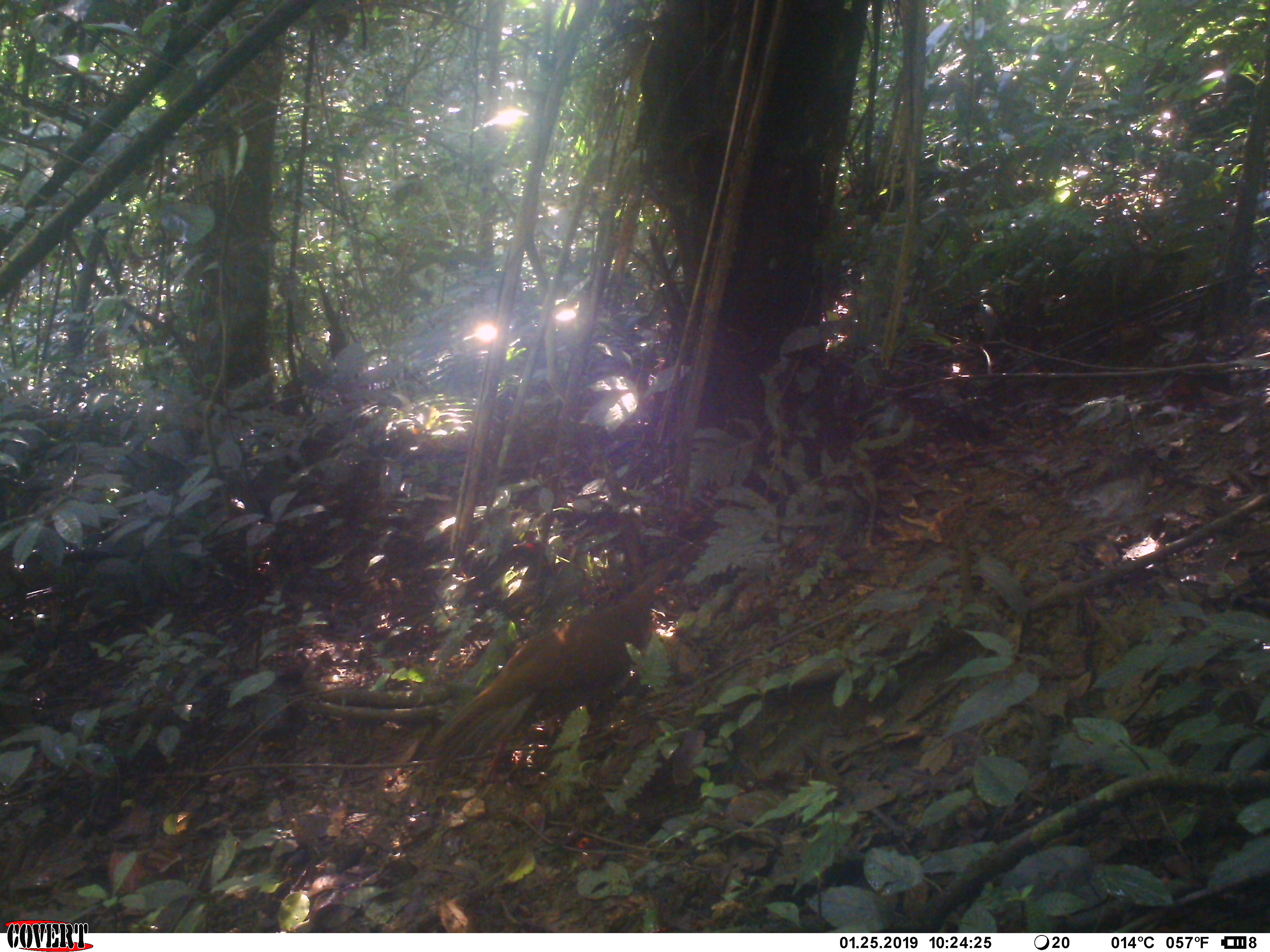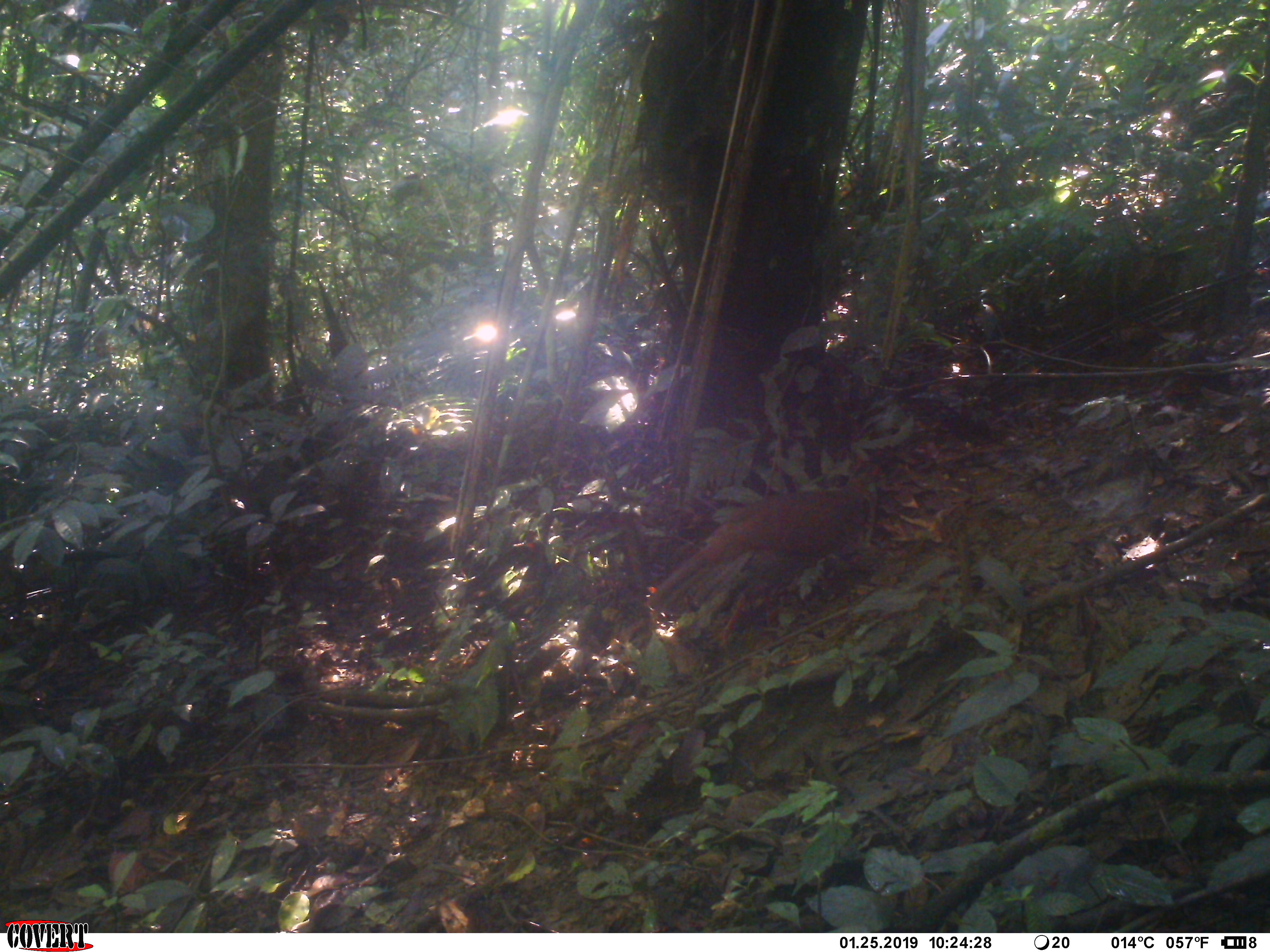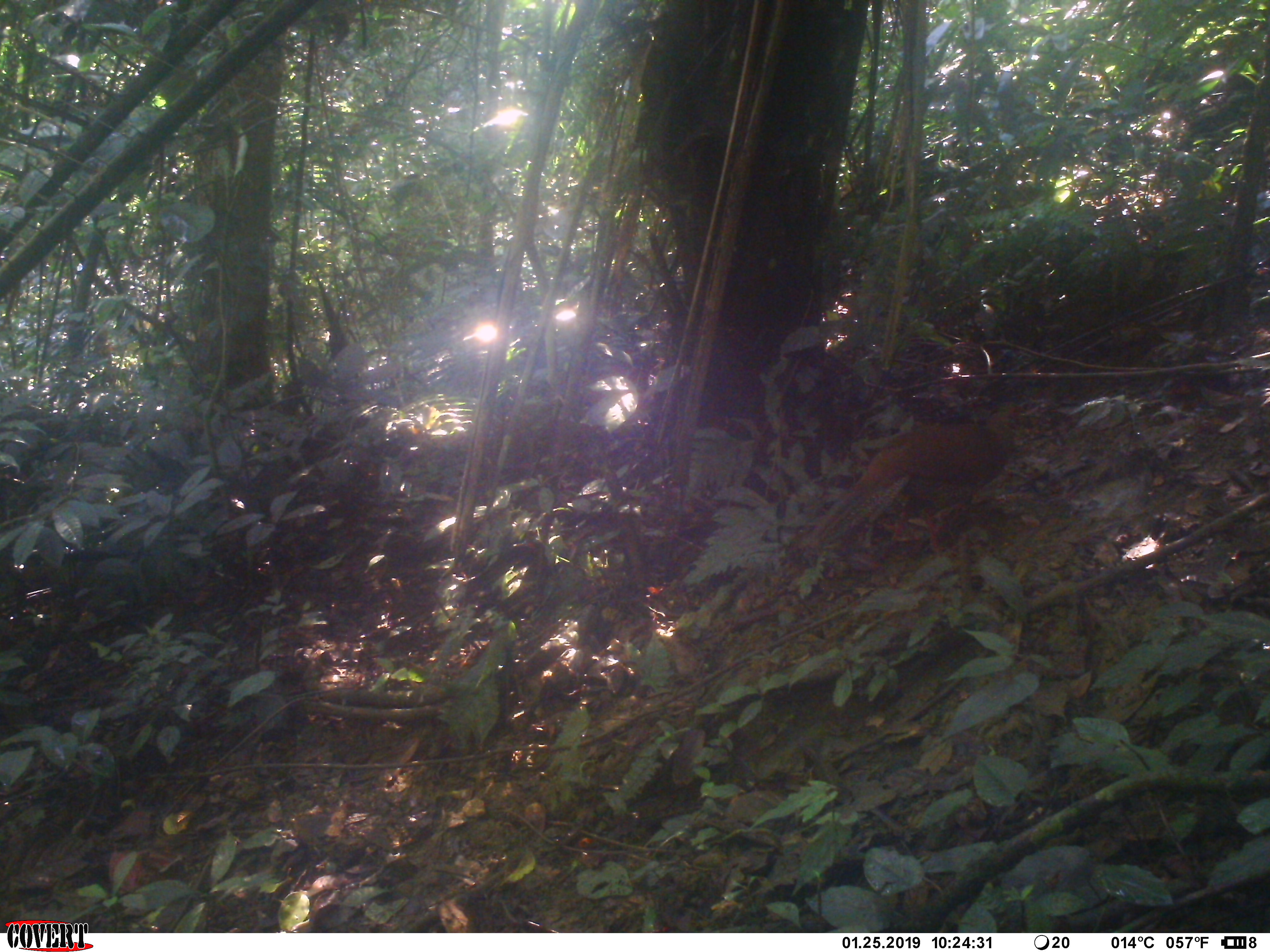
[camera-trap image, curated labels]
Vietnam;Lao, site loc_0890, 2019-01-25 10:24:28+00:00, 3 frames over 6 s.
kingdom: Animalia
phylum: Chordata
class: Aves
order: Galliformes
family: Phasianidae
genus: Lophura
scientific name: Lophura nycthemera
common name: silver pheasant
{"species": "silver pheasant (Lophura nycthemera)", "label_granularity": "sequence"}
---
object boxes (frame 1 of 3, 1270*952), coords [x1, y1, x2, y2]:
silver pheasant: [420, 556, 690, 793]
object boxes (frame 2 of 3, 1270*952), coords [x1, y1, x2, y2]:
silver pheasant: [640, 451, 887, 654]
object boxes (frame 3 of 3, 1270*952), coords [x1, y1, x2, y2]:
silver pheasant: [792, 405, 1029, 556]